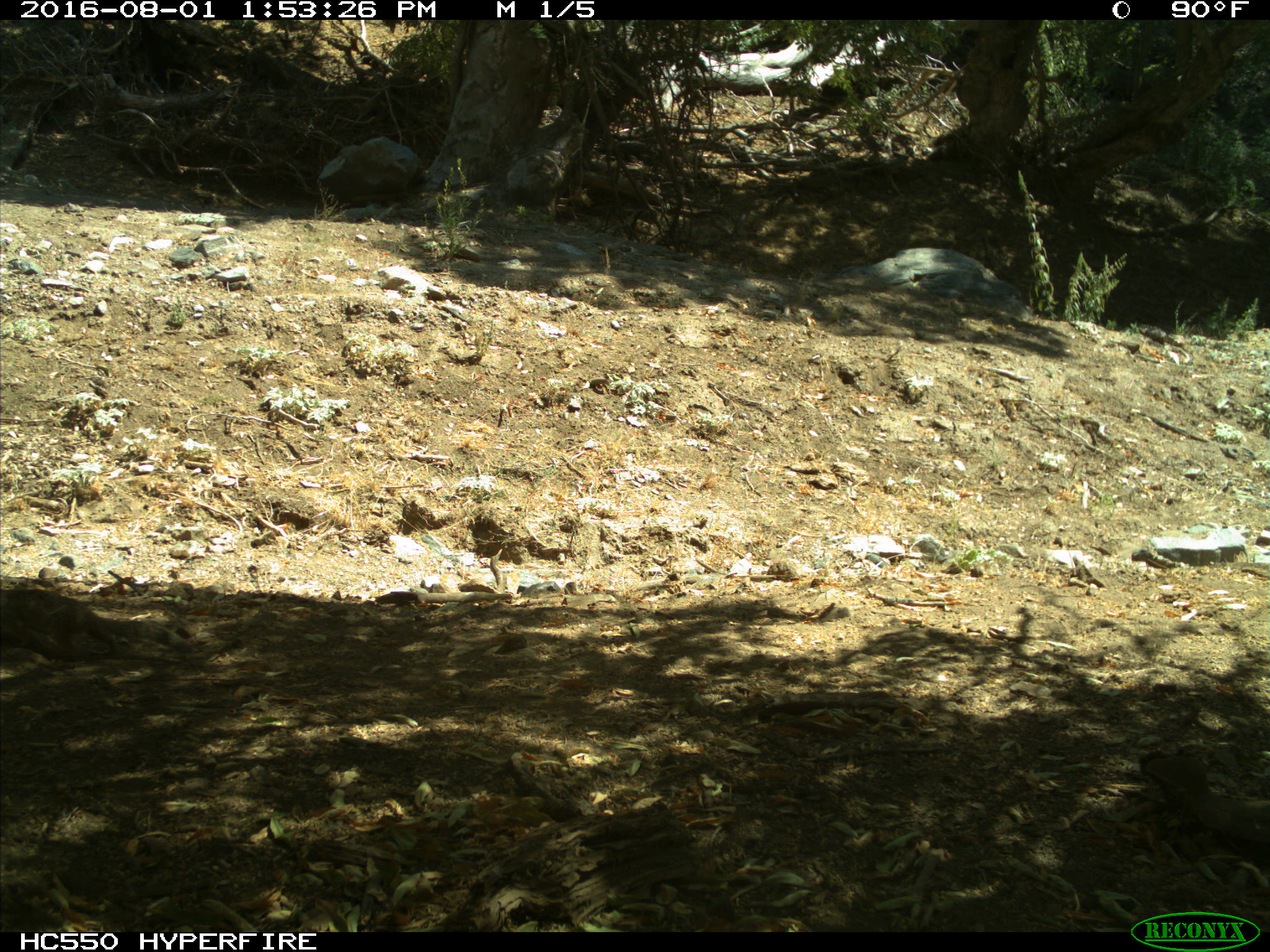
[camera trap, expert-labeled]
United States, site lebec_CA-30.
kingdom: Animalia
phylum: Chordata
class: Mammalia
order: Rodentia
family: Sciuridae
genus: Otospermophilus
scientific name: Otospermophilus beecheyi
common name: california ground squirrel